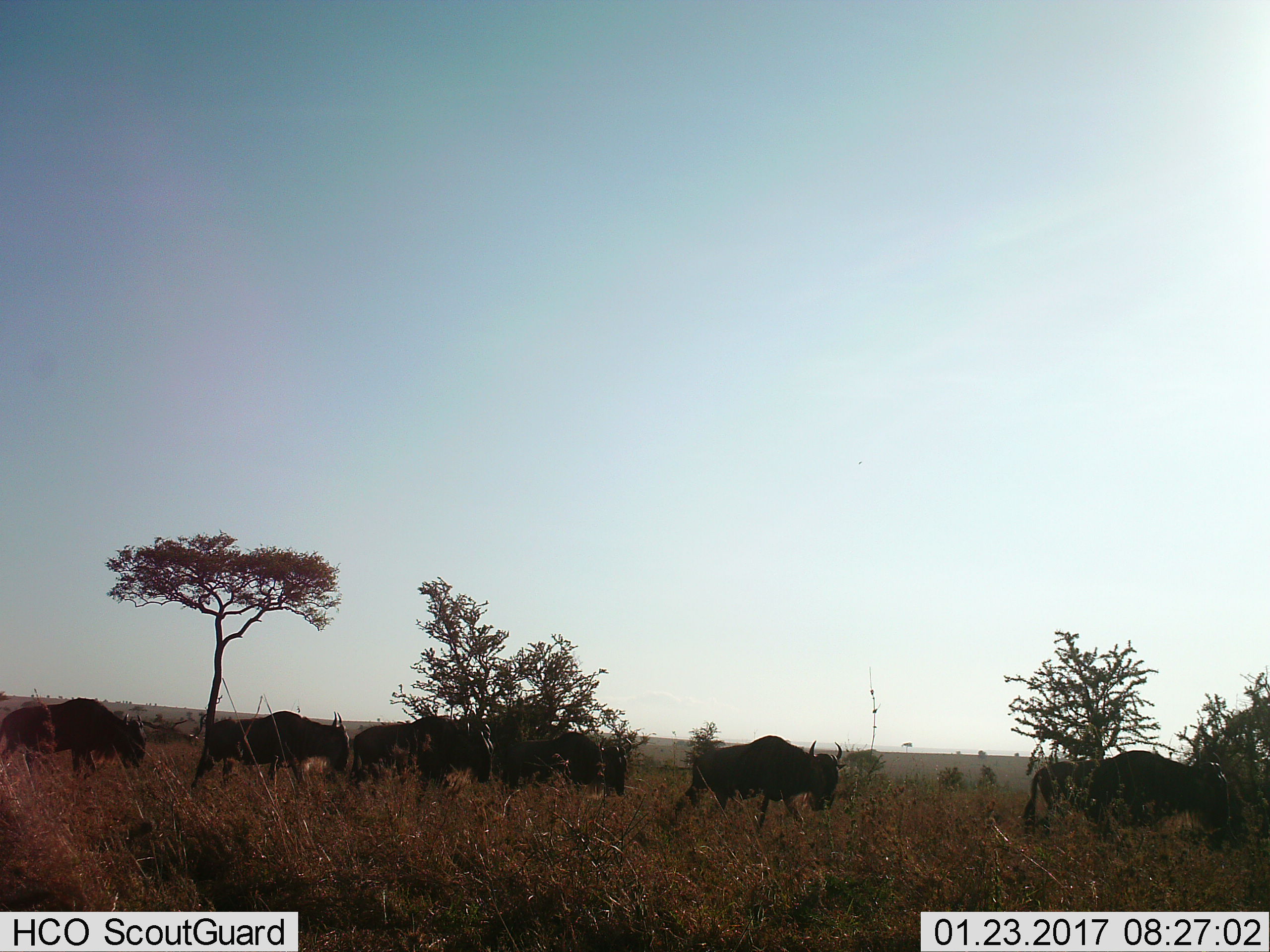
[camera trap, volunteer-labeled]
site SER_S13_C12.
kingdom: Animalia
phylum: Chordata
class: Mammalia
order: Artiodactyla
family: Bovidae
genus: Connochaetes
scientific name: Connochaetes taurinus taurinus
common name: blue wildebeest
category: wildebeestblue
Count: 6.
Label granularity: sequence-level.